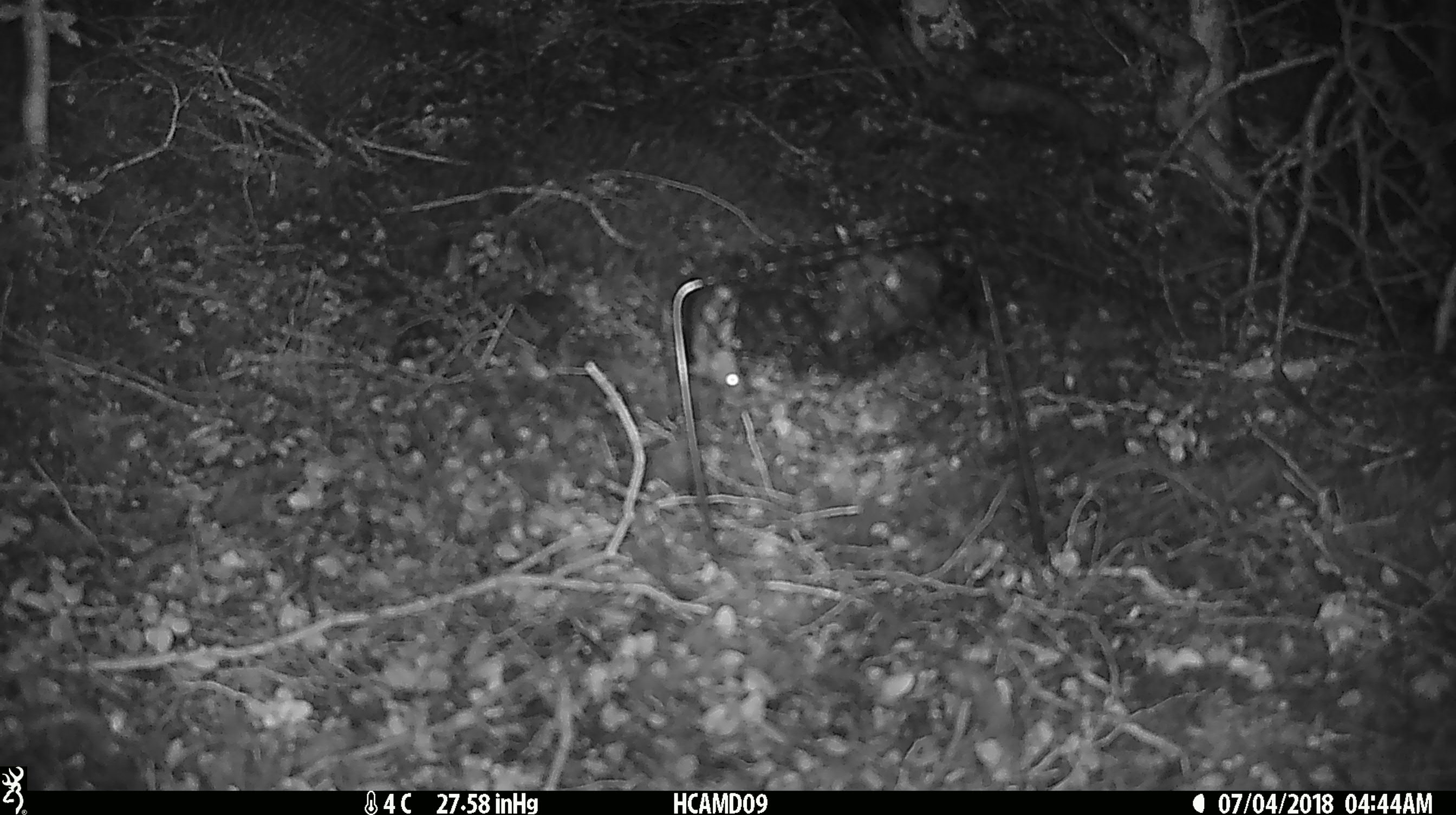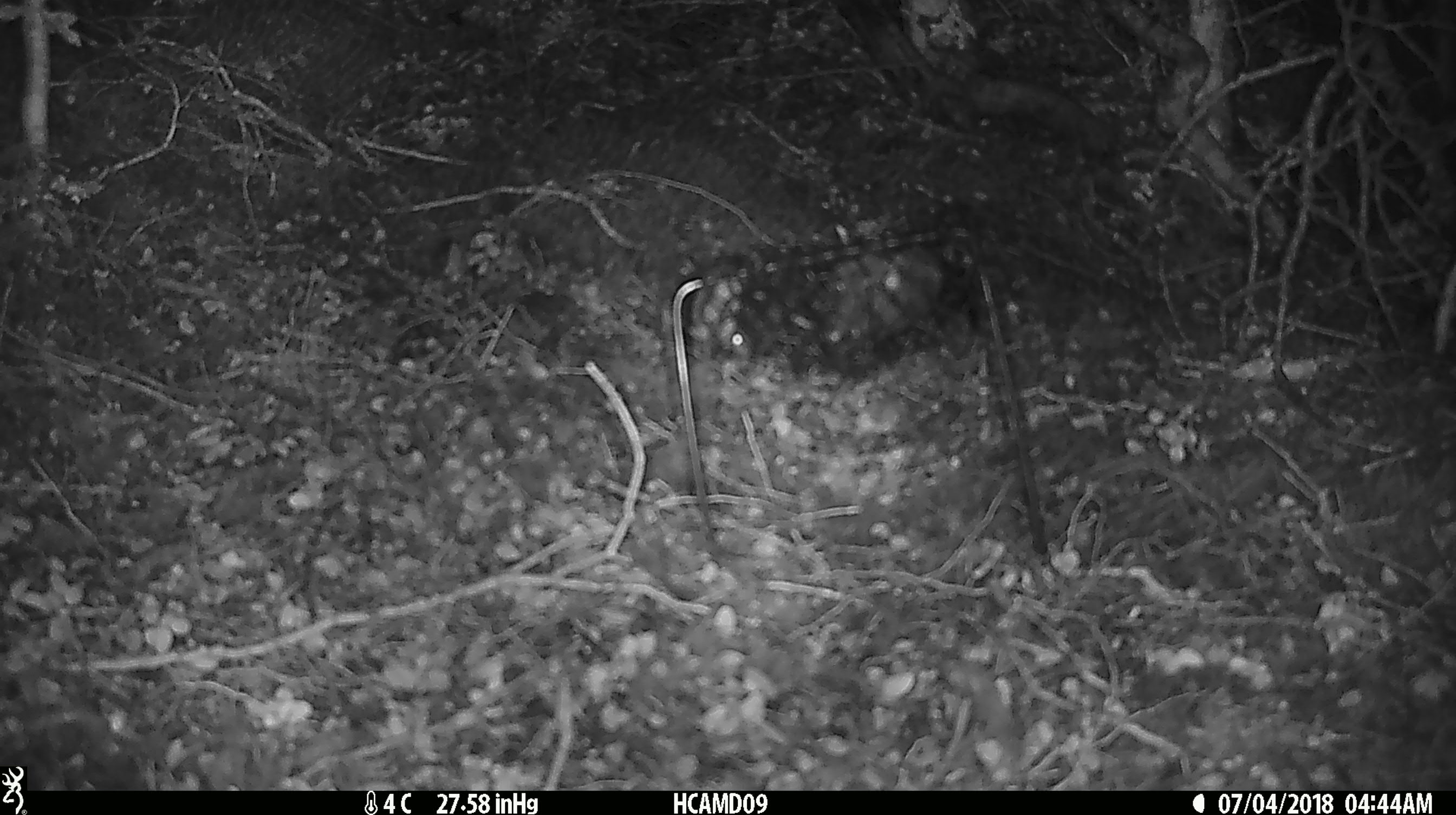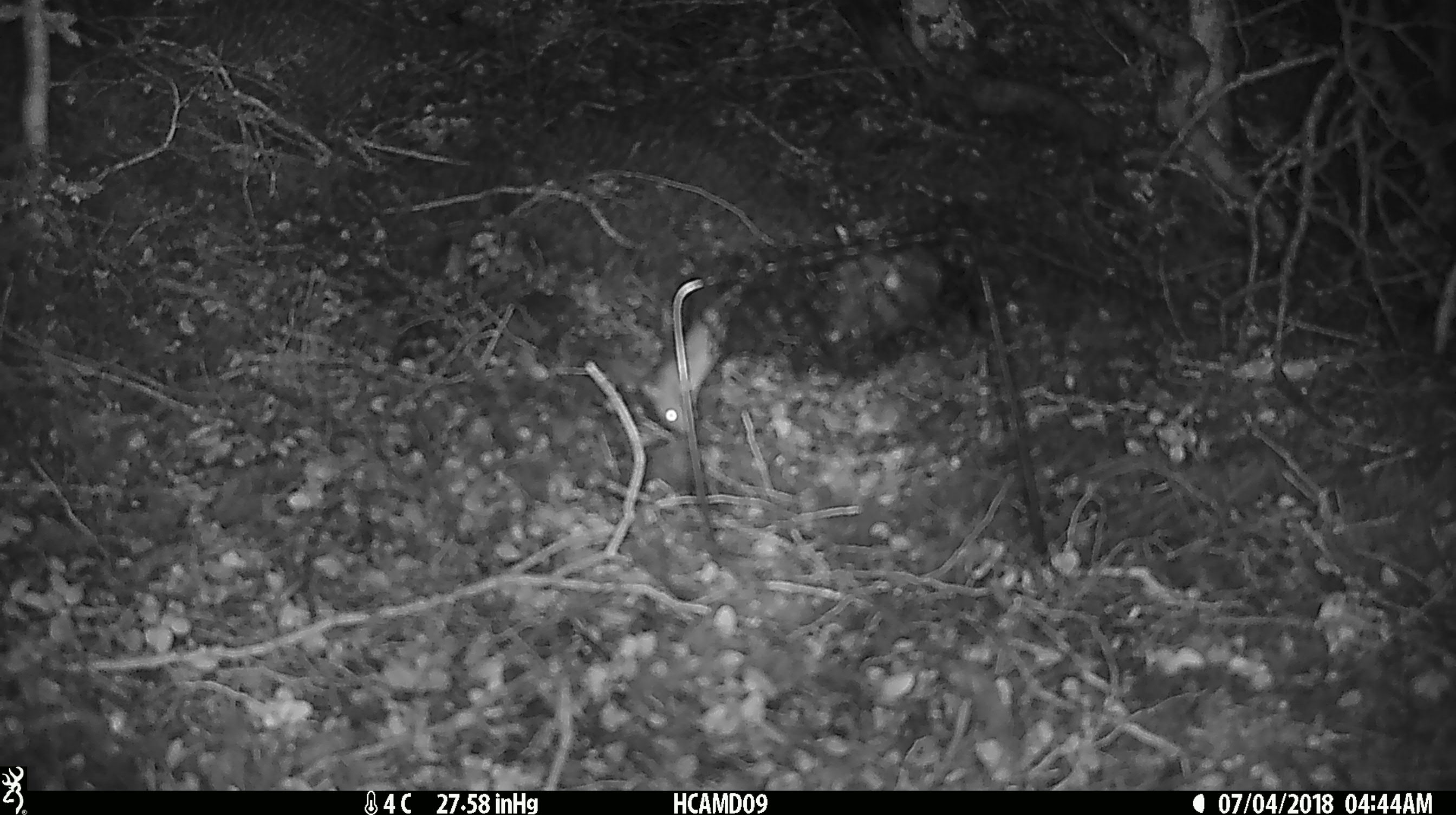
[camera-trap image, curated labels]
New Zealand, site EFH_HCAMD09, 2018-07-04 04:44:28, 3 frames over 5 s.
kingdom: Animalia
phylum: Chordata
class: Mammalia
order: Rodentia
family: Muridae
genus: Mus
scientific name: Mus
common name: mouse